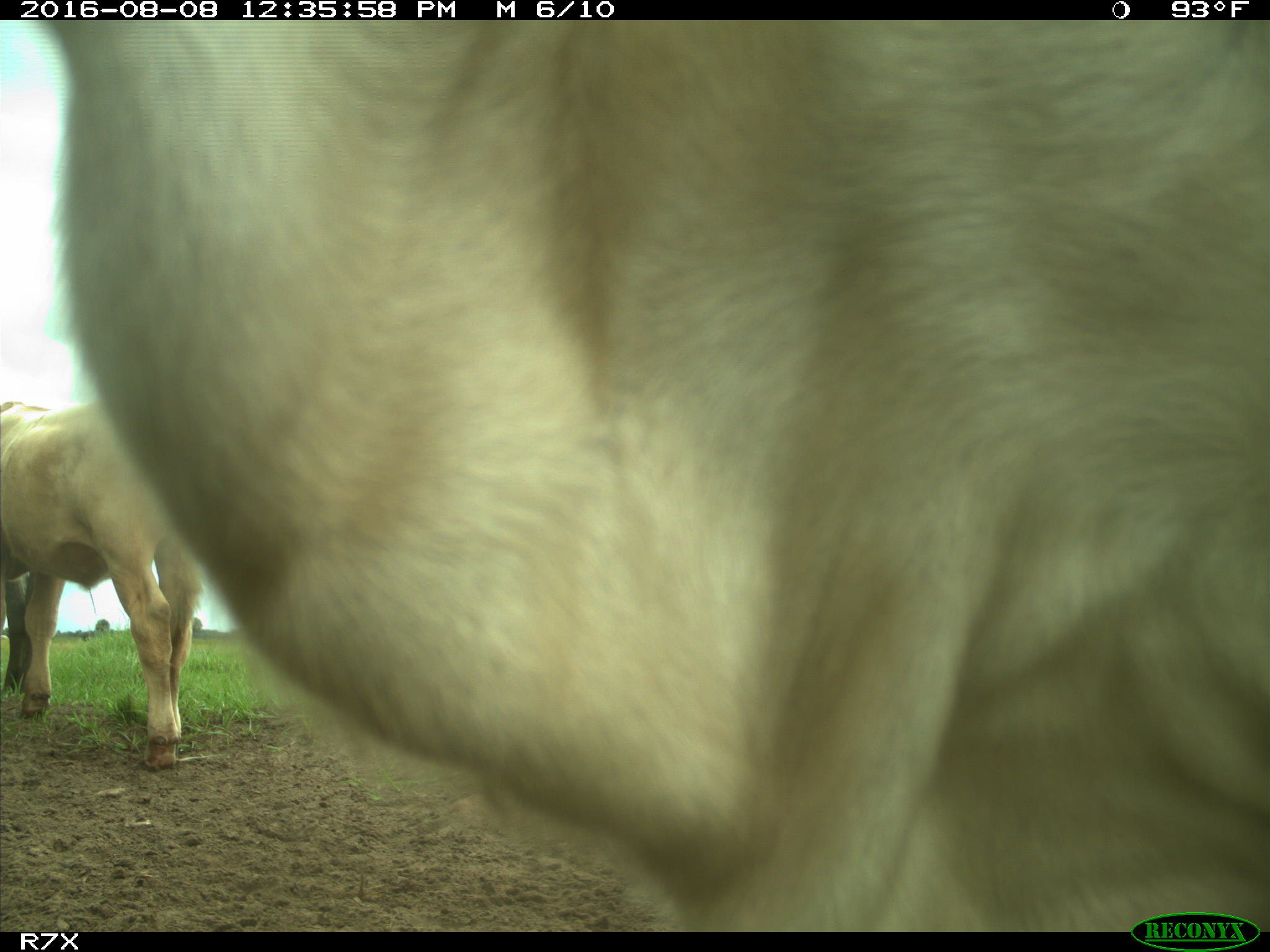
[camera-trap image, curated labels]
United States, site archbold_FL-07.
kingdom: Animalia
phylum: Chordata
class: Mammalia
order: Artiodactyla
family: Bovidae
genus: Bos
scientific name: Bos taurus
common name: domestic cow